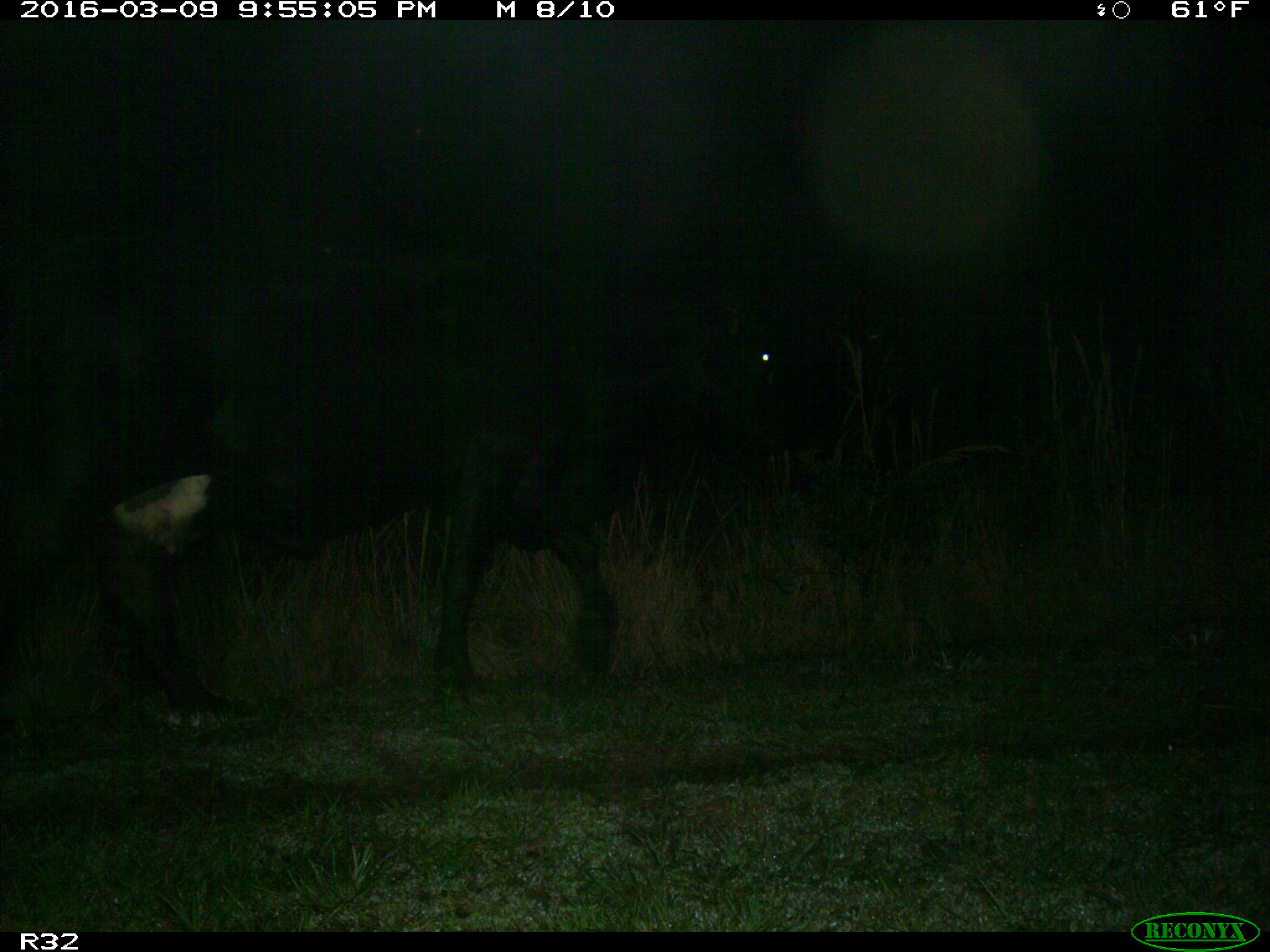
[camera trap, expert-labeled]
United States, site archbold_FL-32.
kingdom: Animalia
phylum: Chordata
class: Mammalia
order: Artiodactyla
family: Bovidae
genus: Bos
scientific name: Bos taurus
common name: domestic cow